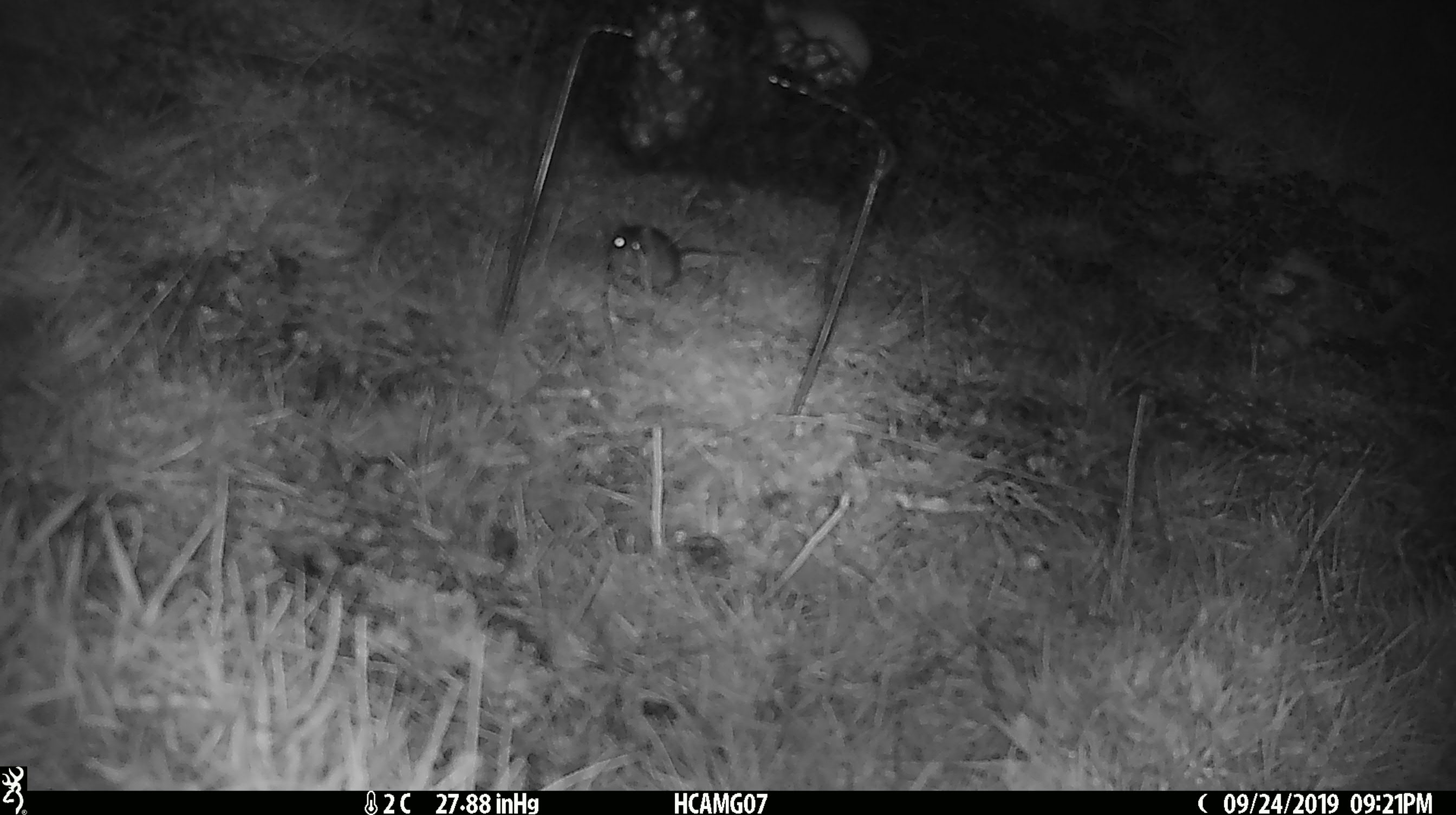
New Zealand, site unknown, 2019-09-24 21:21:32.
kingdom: Animalia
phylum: Chordata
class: Mammalia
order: Rodentia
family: Muridae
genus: Mus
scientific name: Mus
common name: mouse